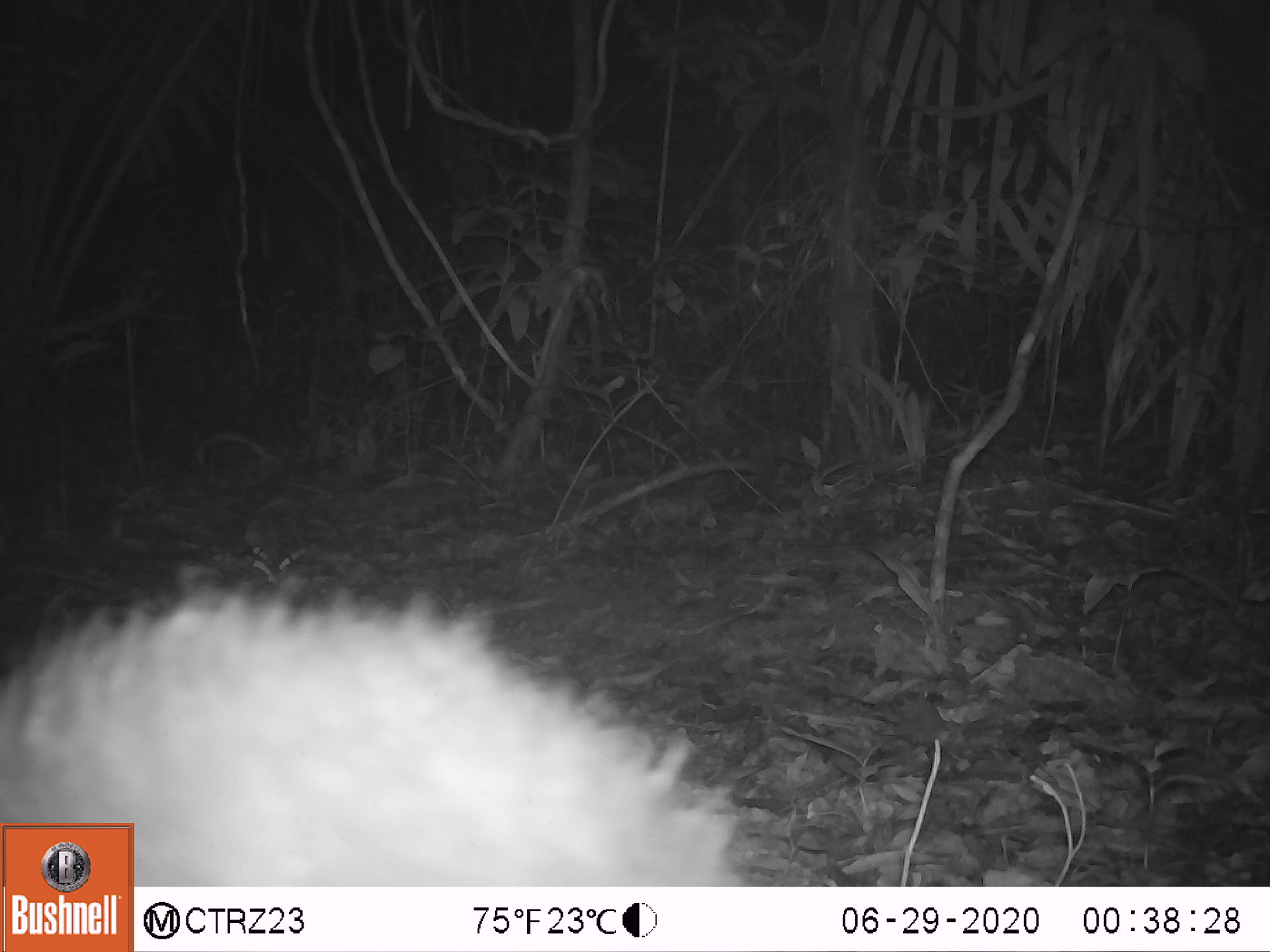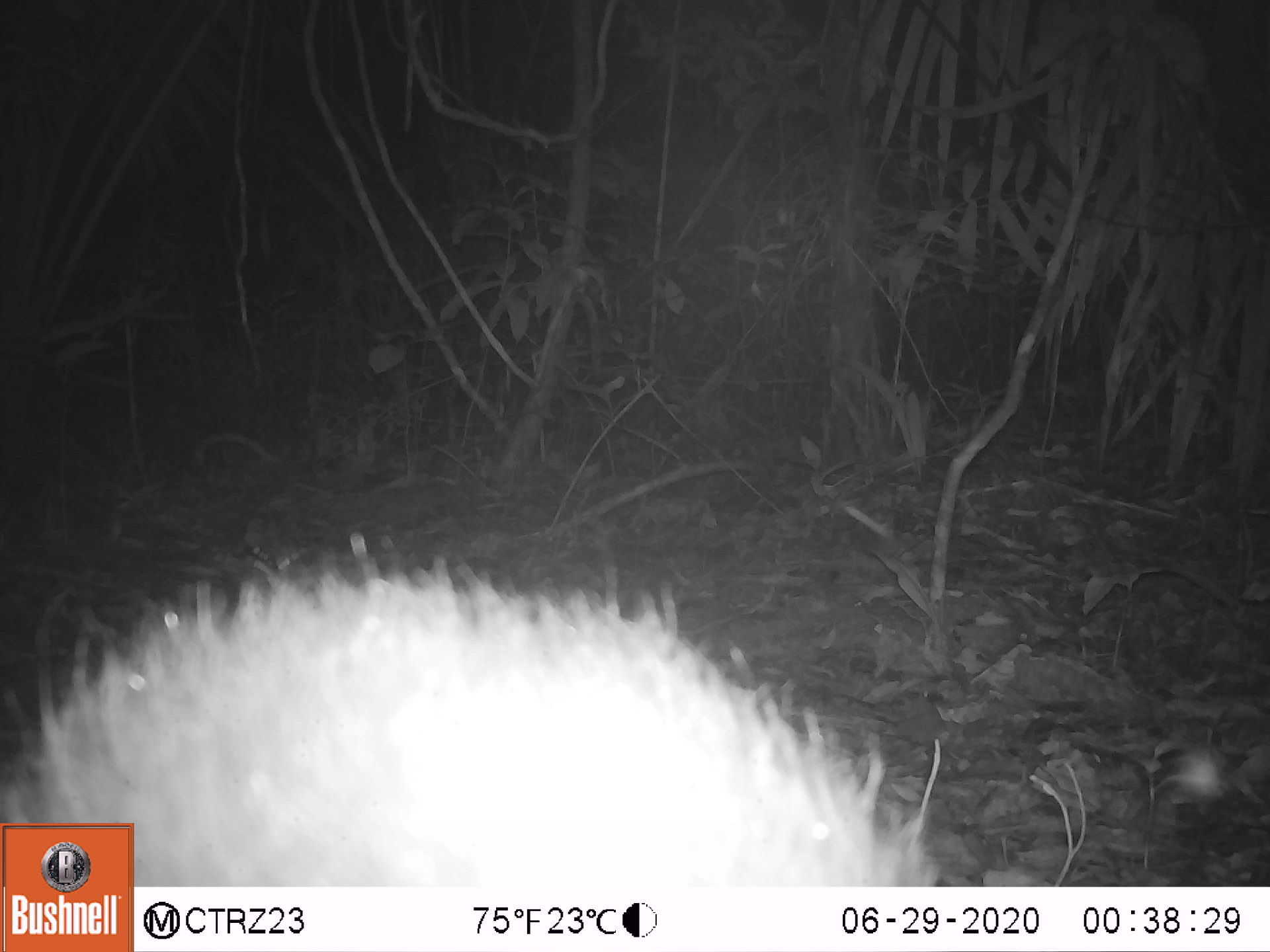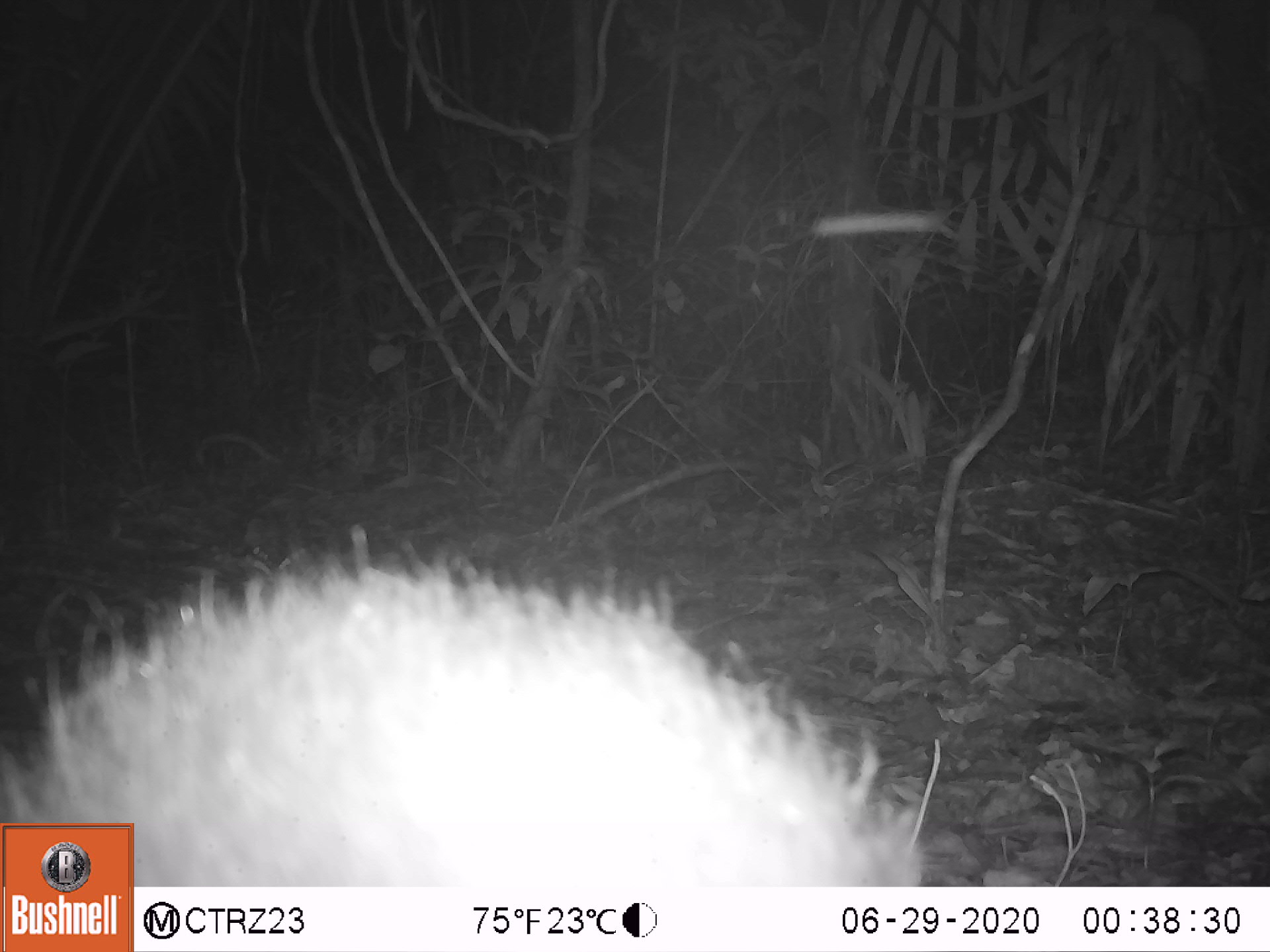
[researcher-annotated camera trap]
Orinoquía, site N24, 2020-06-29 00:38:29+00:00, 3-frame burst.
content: unidentified animal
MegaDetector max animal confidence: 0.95